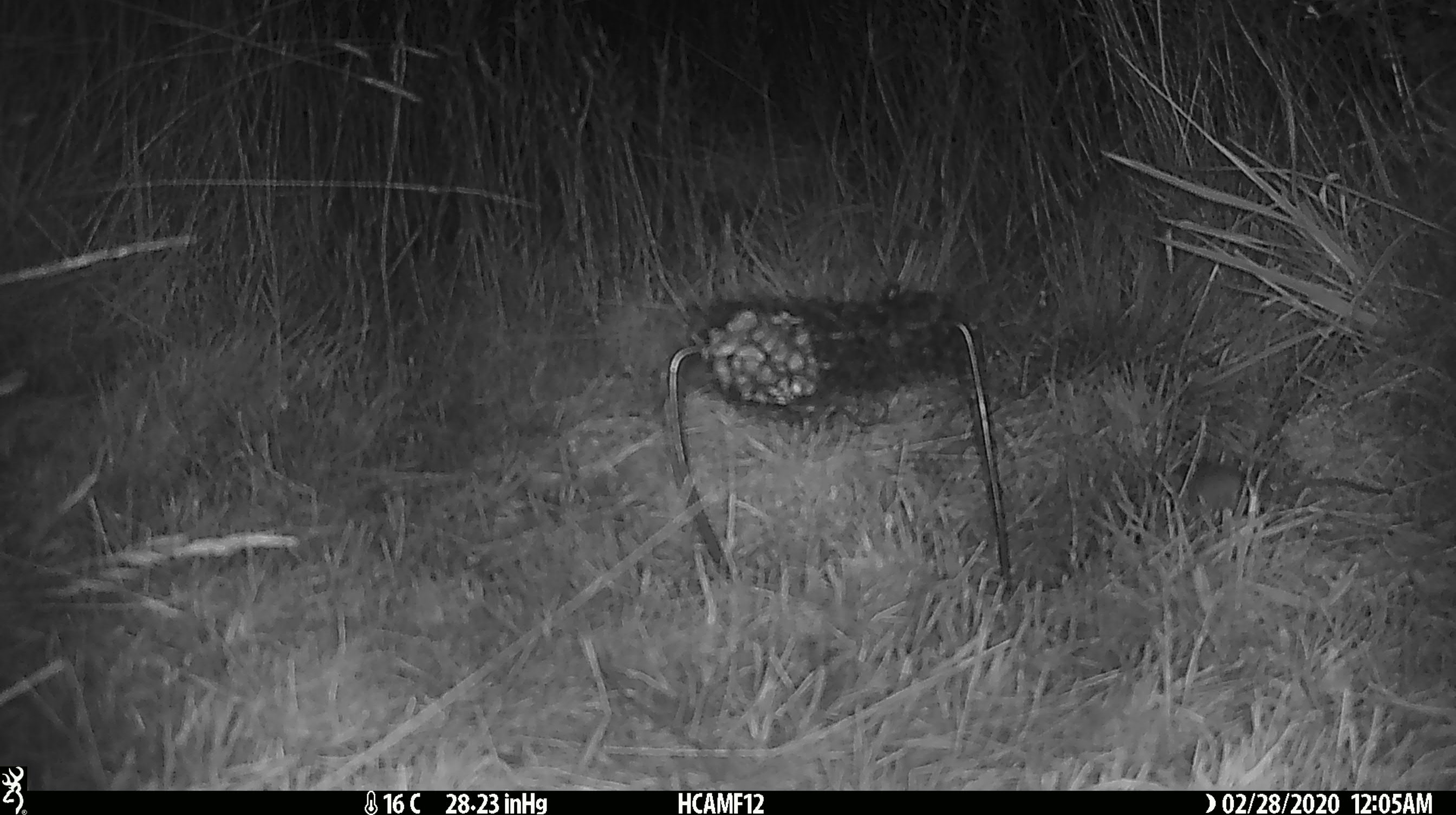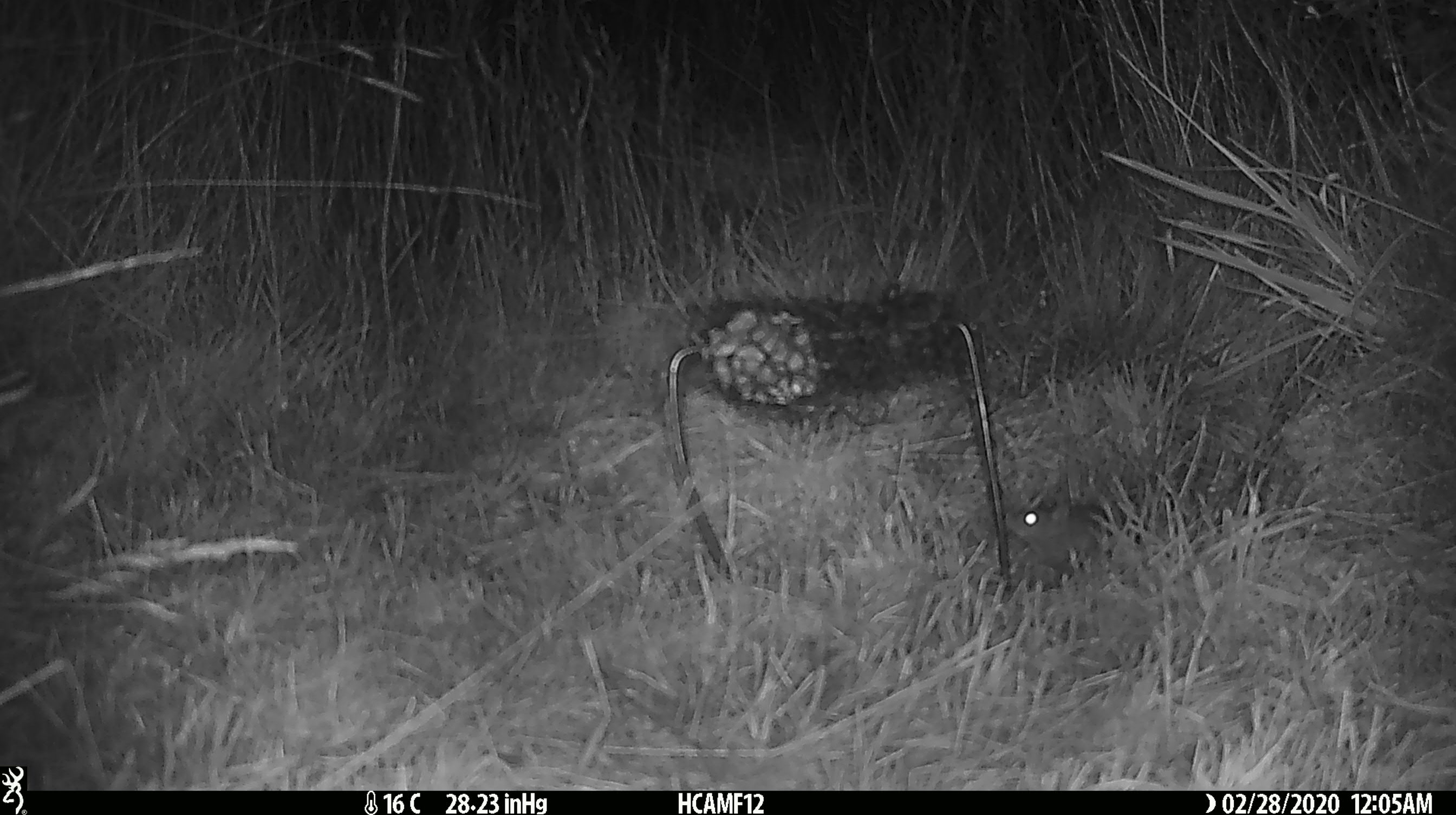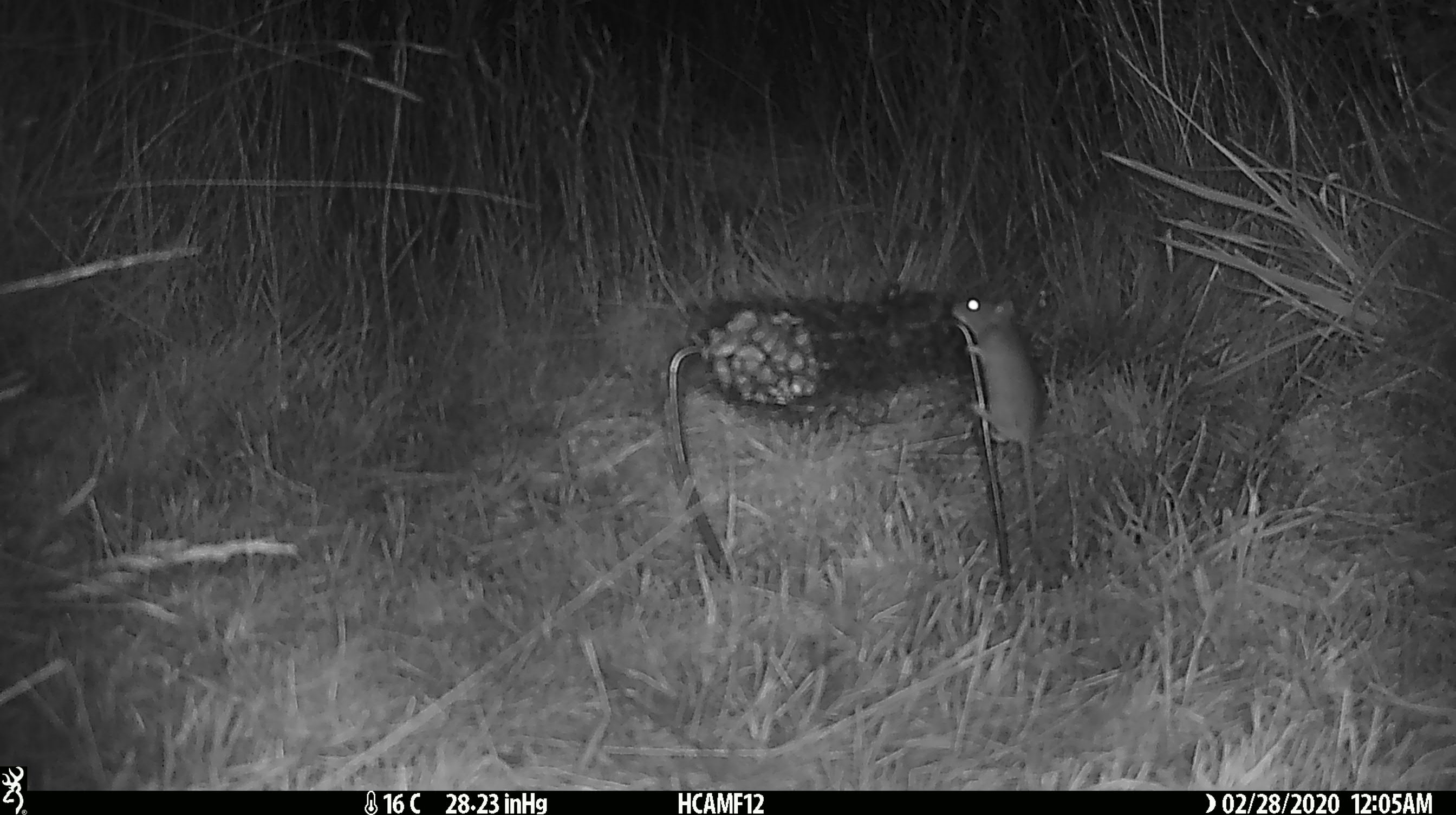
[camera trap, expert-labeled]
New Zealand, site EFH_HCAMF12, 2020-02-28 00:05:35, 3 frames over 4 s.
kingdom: Animalia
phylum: Chordata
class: Mammalia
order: Rodentia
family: Muridae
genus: Mus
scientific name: Mus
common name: mouse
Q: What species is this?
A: Mouse (Mus).